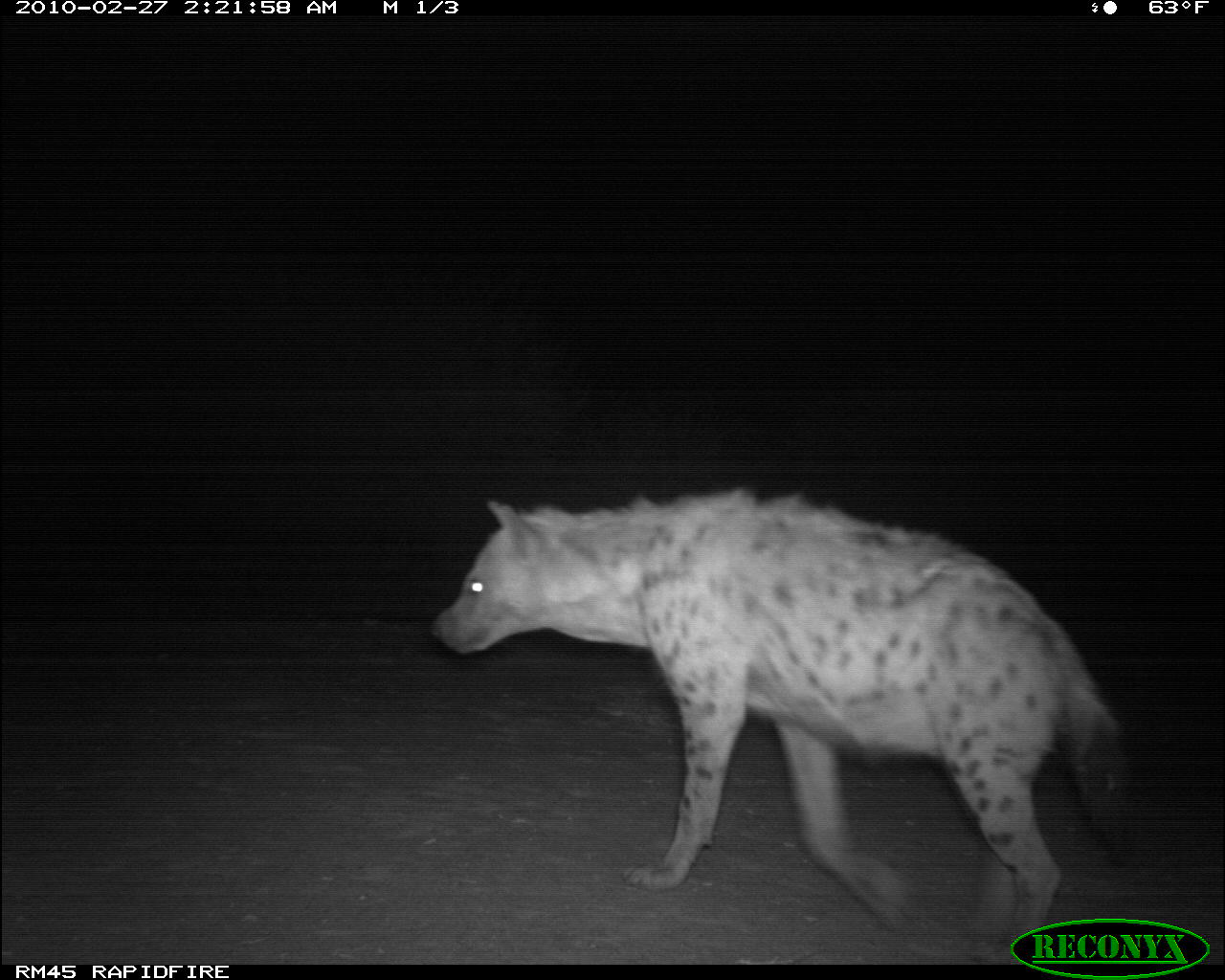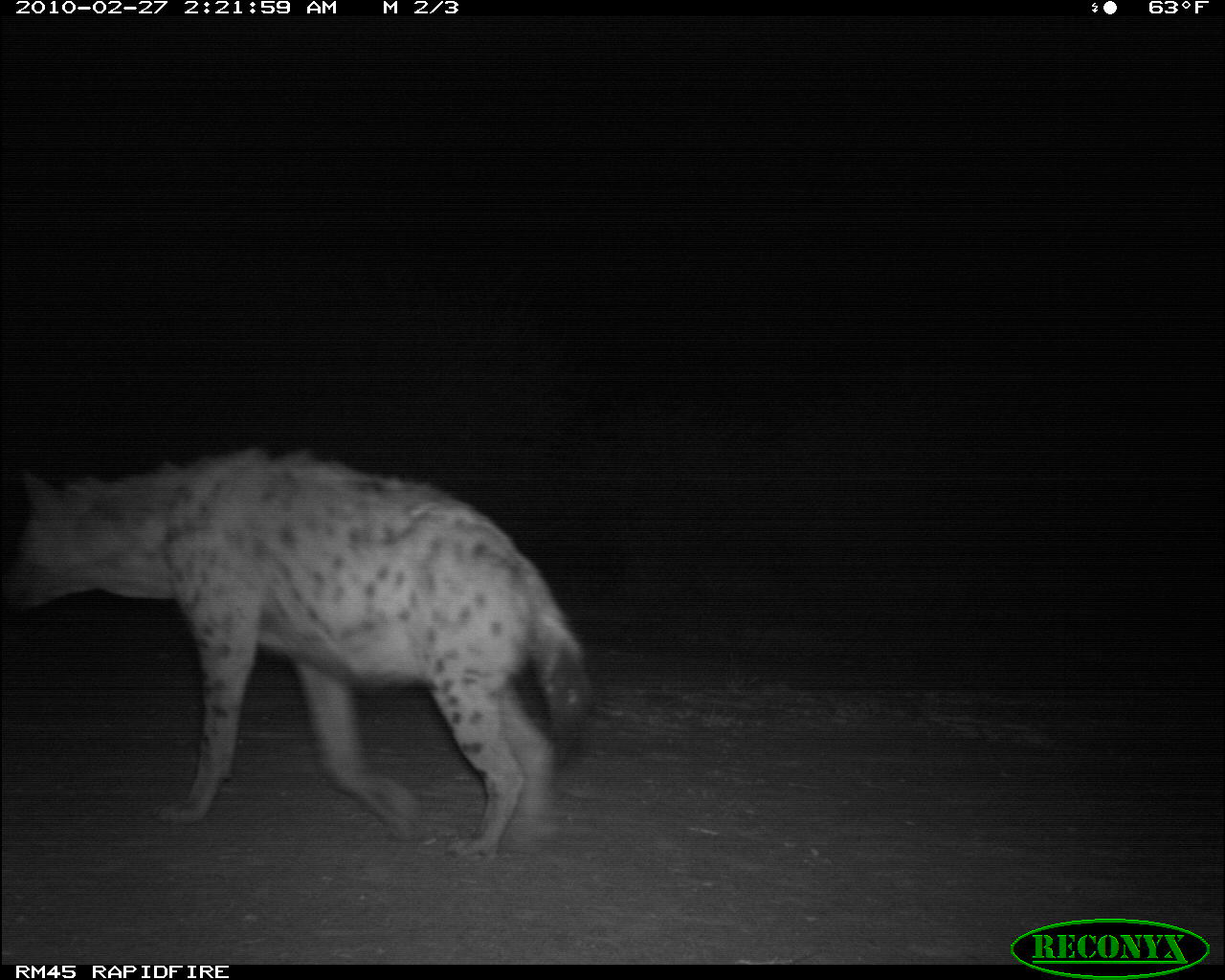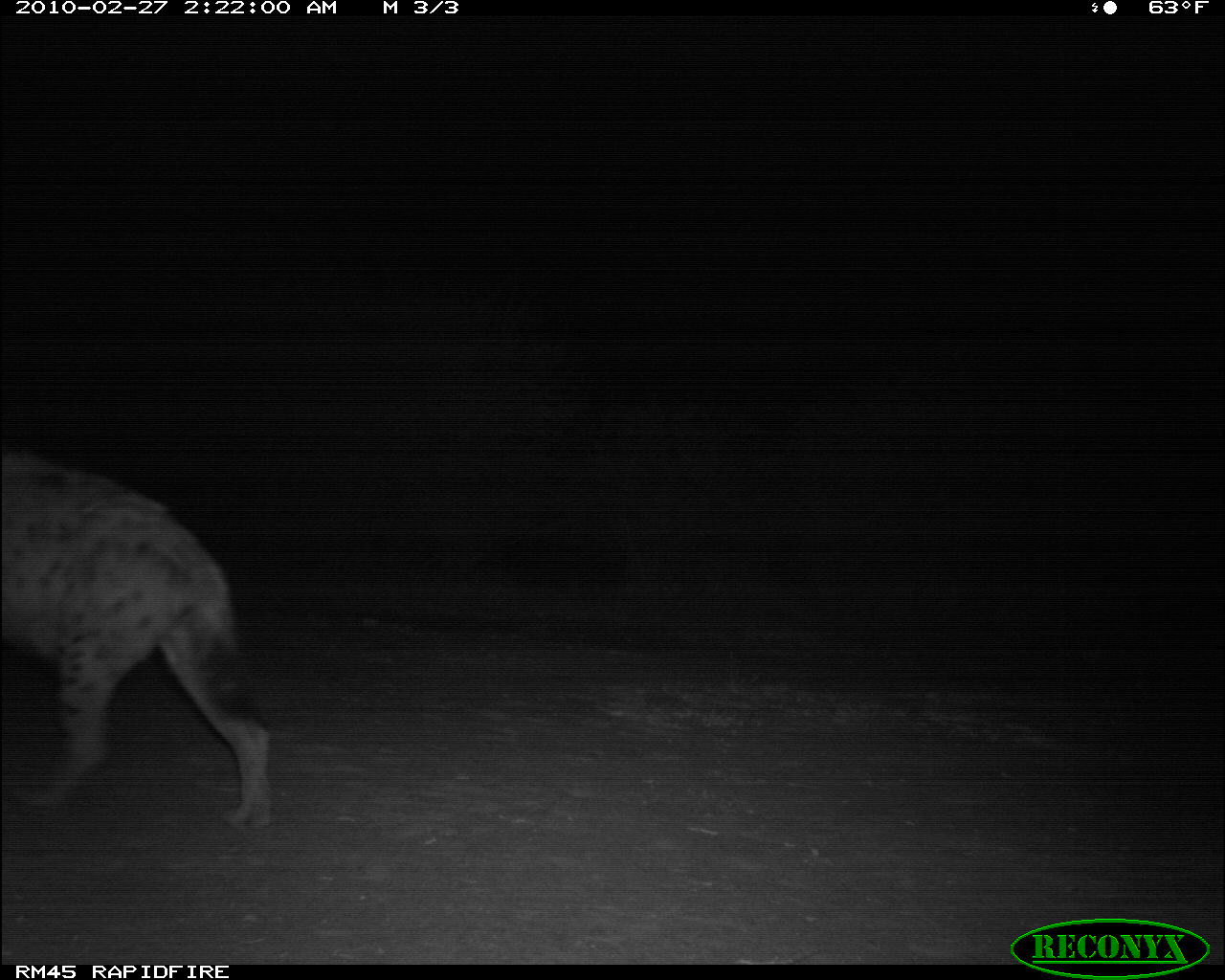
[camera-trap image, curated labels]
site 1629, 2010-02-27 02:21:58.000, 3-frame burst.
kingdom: Animalia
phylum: Chordata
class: Mammalia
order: Carnivora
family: Hyaenidae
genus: Crocuta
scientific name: Crocuta crocuta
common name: spotted hyena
Crocuta crocuta (spotted hyena), count 1.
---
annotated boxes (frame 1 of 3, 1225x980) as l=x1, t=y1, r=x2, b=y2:
crocuta crocuta: l=431, t=486, r=1145, b=956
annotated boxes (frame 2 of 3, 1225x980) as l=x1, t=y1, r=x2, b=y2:
crocuta crocuta: l=0, t=444, r=603, b=861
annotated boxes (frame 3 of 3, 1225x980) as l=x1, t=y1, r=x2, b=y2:
crocuta crocuta: l=0, t=450, r=271, b=832